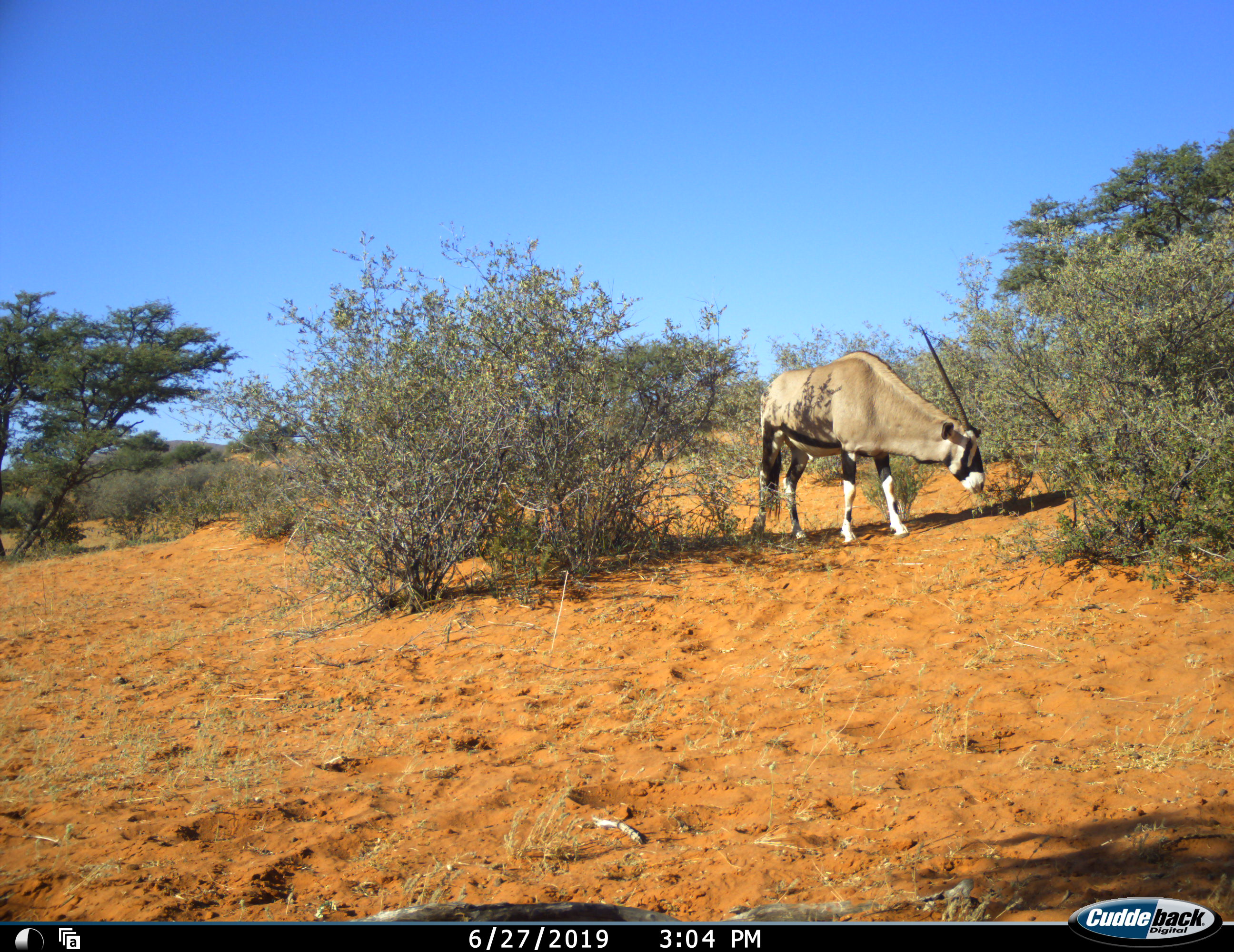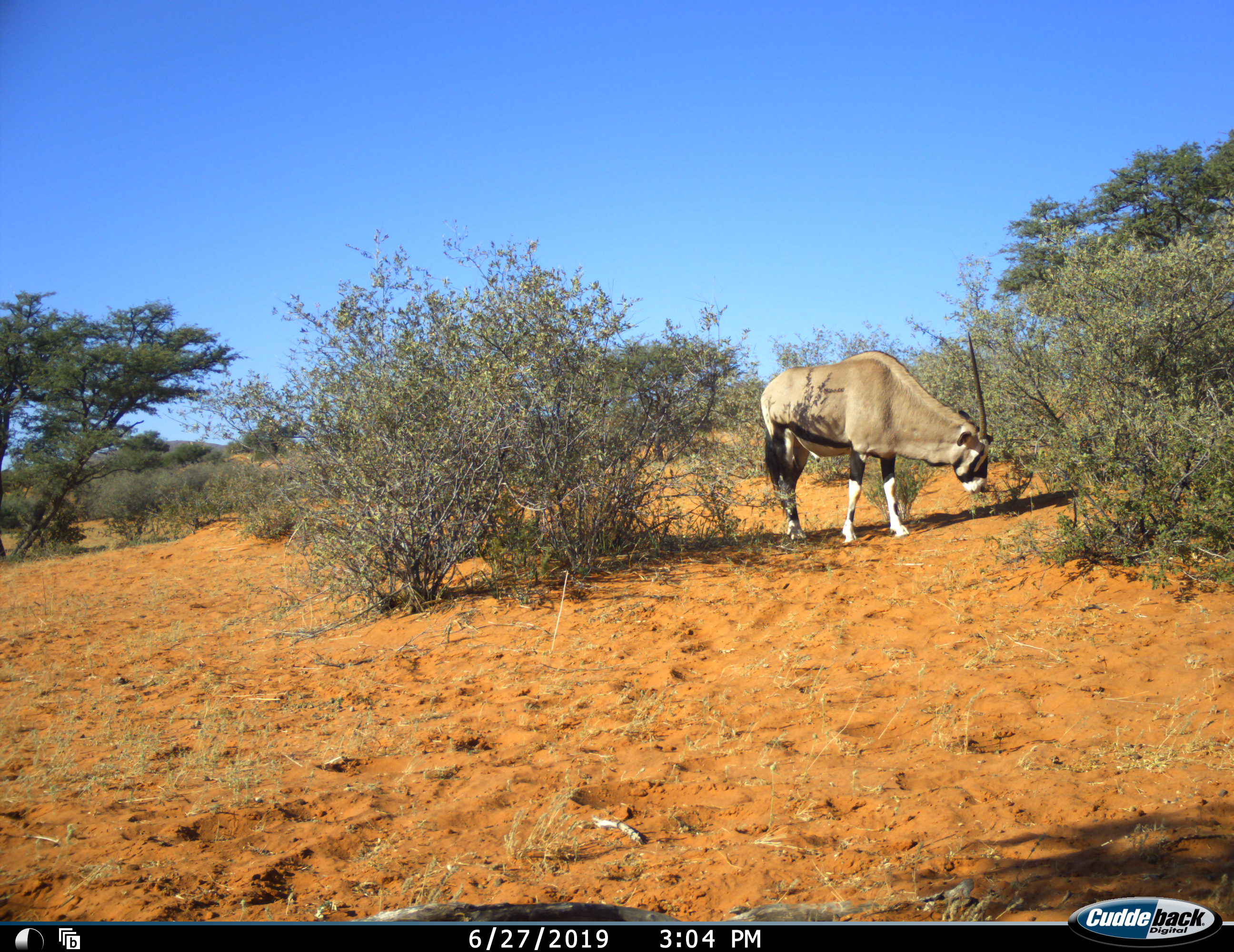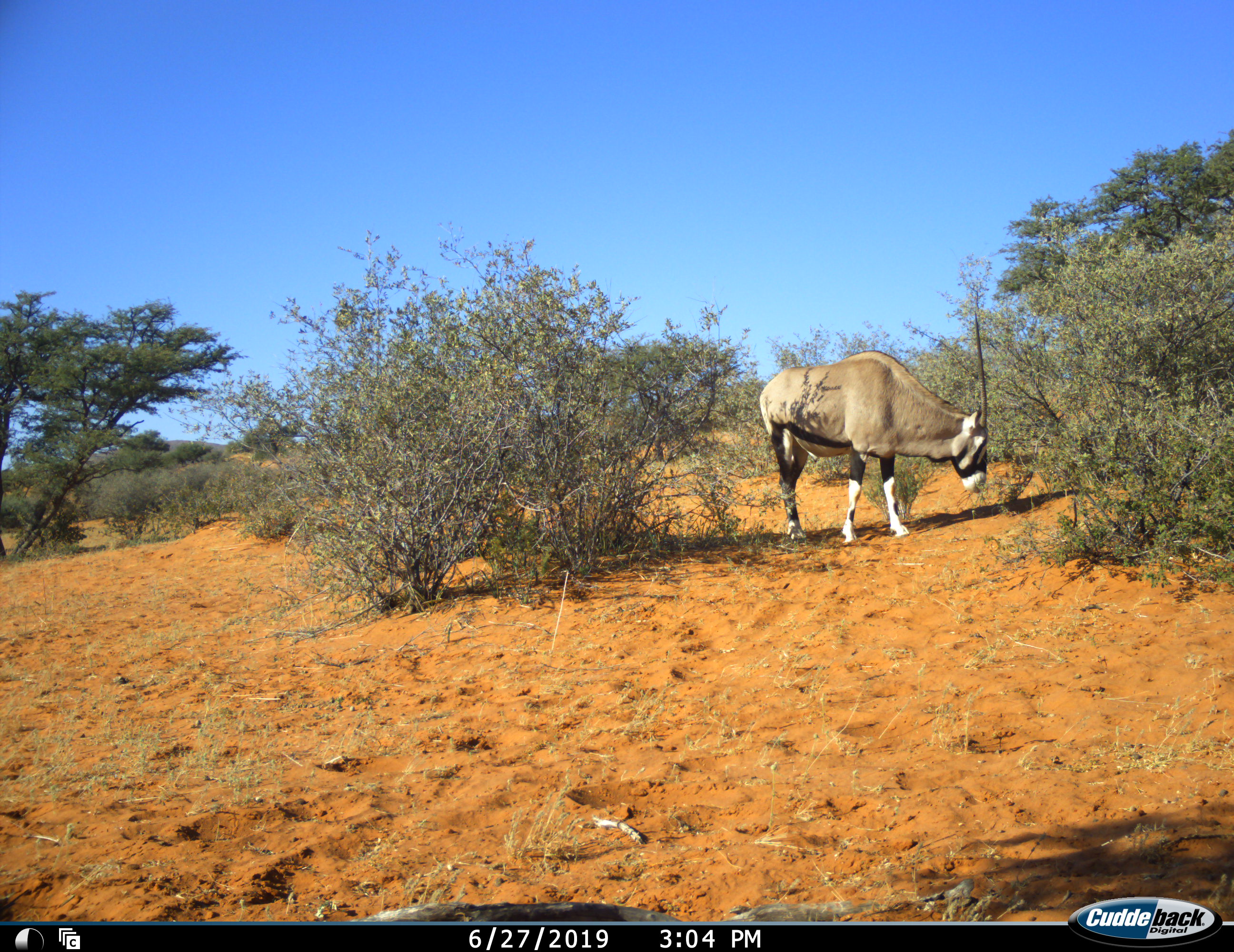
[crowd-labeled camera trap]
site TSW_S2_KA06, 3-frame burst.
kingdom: Animalia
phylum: Chordata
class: Mammalia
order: Artiodactyla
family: Bovidae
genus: Oryx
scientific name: Oryx gazella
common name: gemsbok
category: oryx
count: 1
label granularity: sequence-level